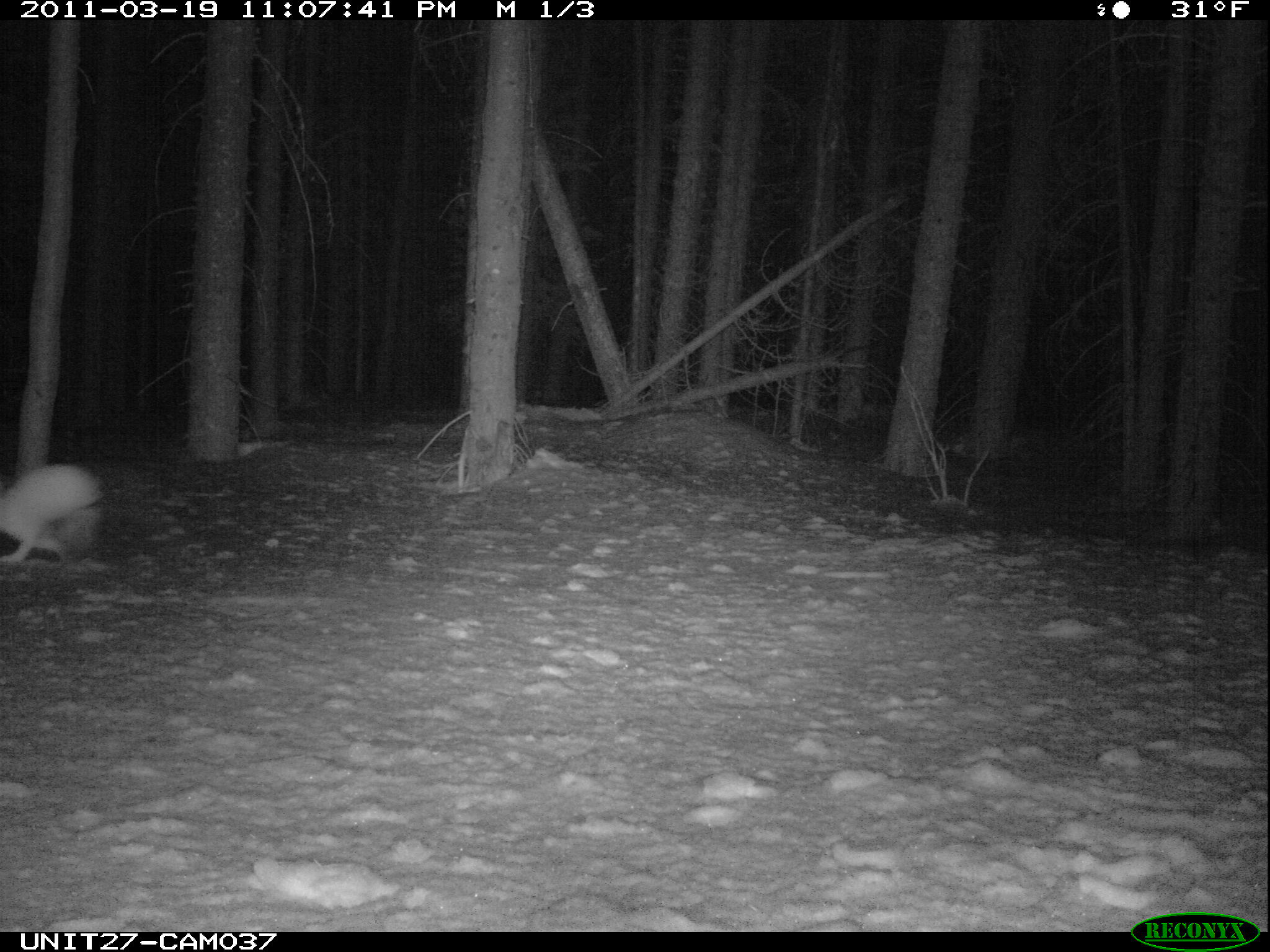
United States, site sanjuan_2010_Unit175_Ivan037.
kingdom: Animalia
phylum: Chordata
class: Mammalia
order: Lagomorpha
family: Leporidae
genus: Lepus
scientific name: Lepus americanus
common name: snowshoe hare